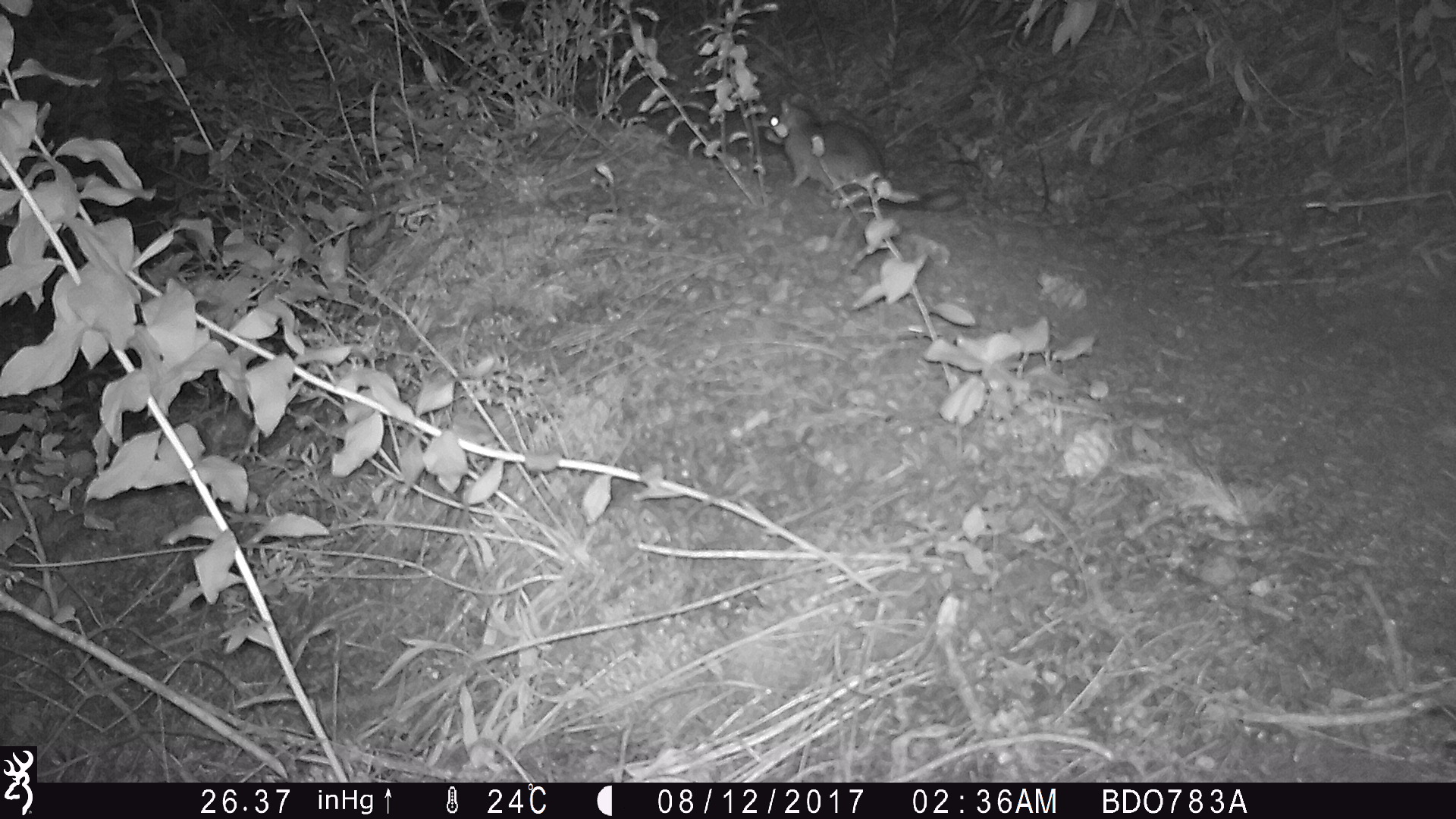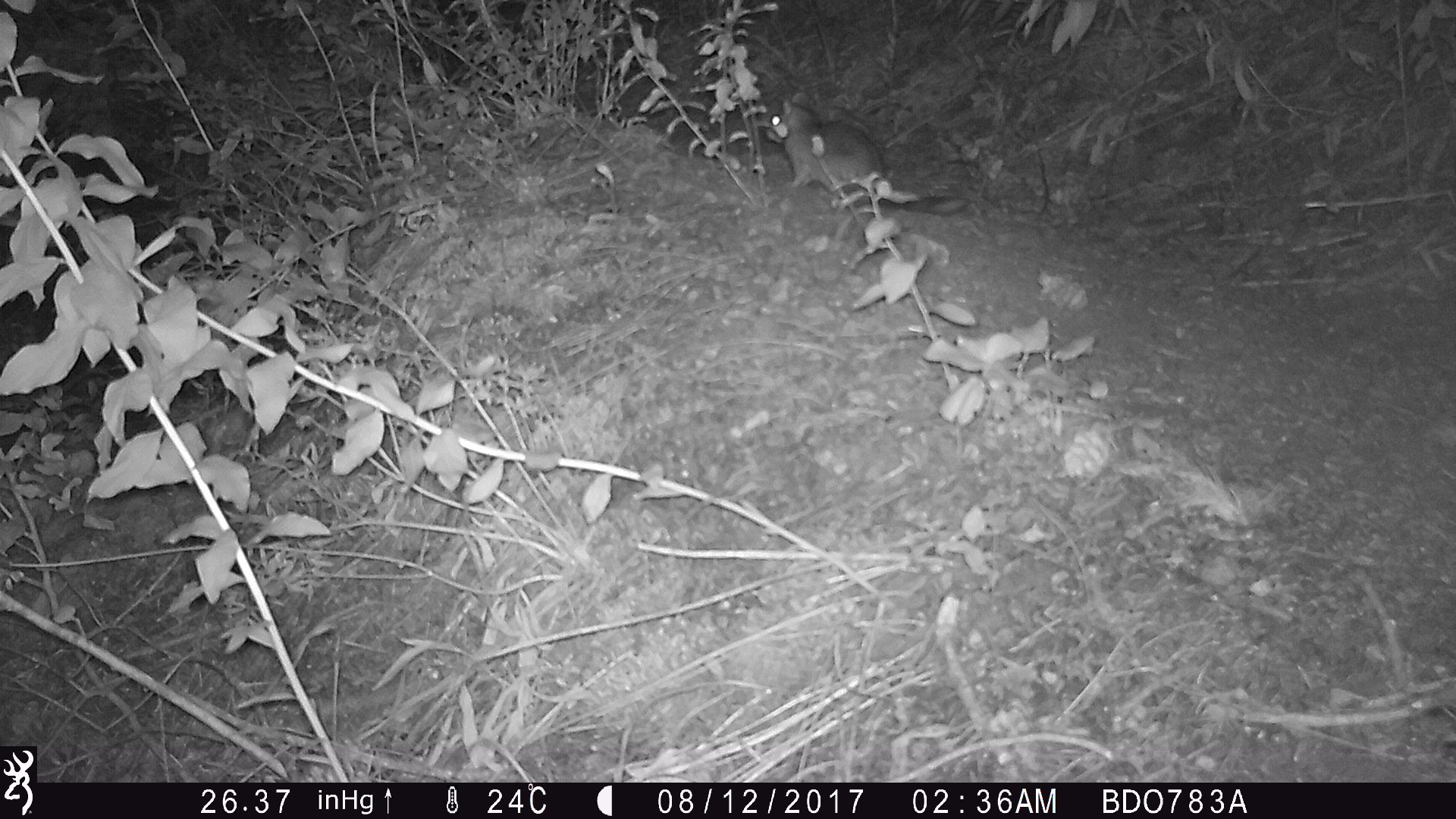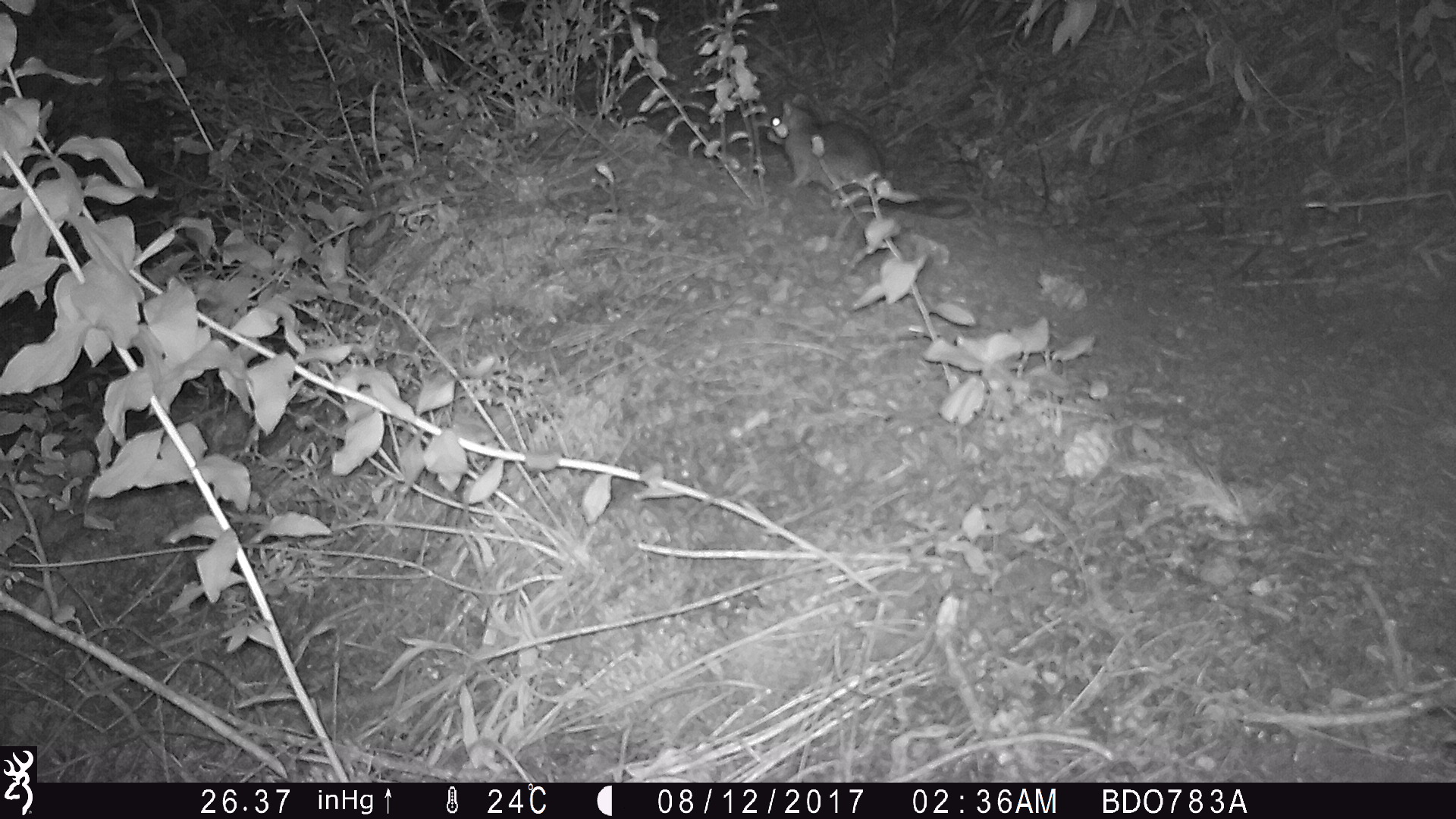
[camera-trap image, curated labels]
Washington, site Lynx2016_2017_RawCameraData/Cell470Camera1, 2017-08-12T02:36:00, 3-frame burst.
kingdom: Animalia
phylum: Chordata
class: Mammalia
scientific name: Mammalia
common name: small mammal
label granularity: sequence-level